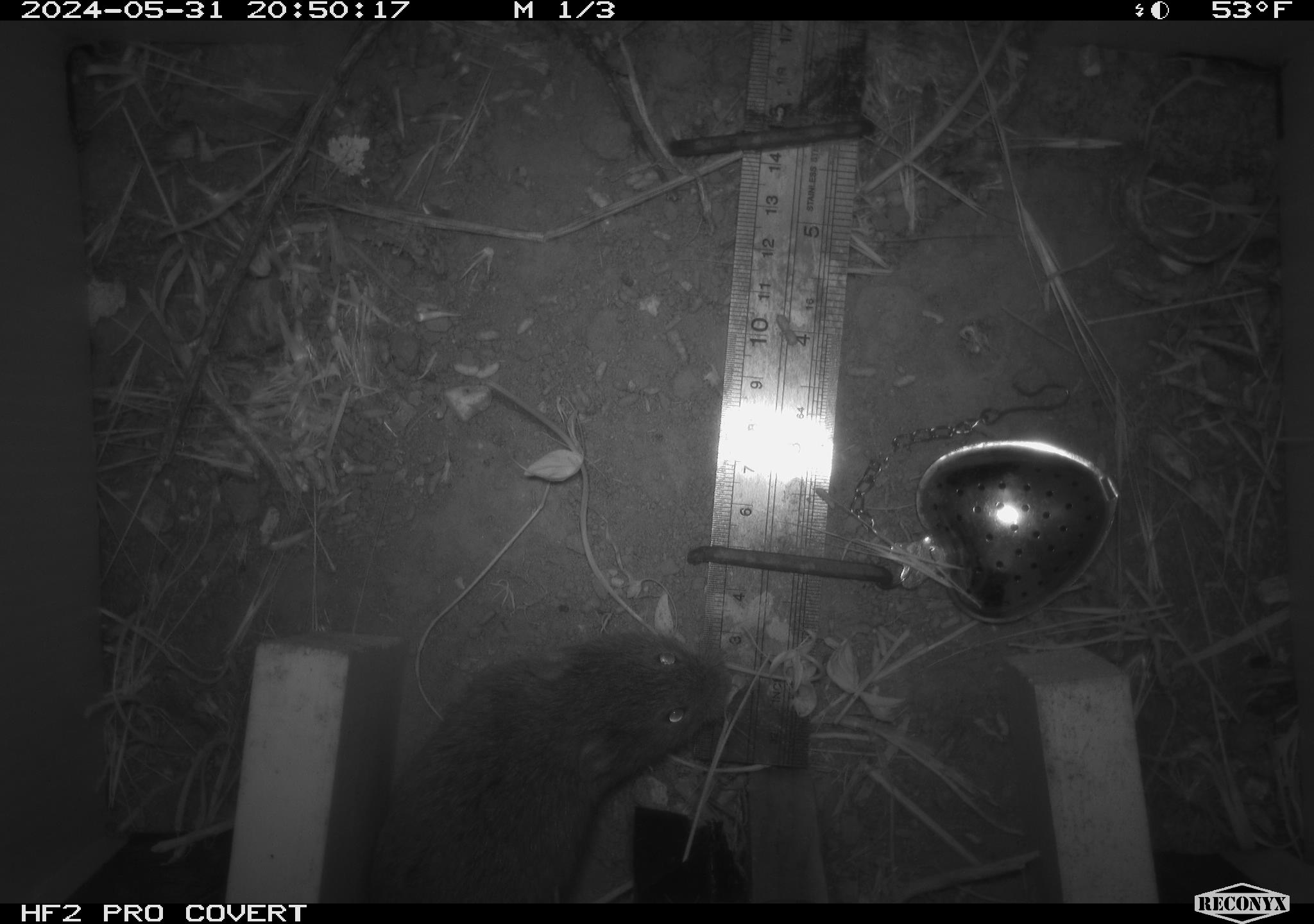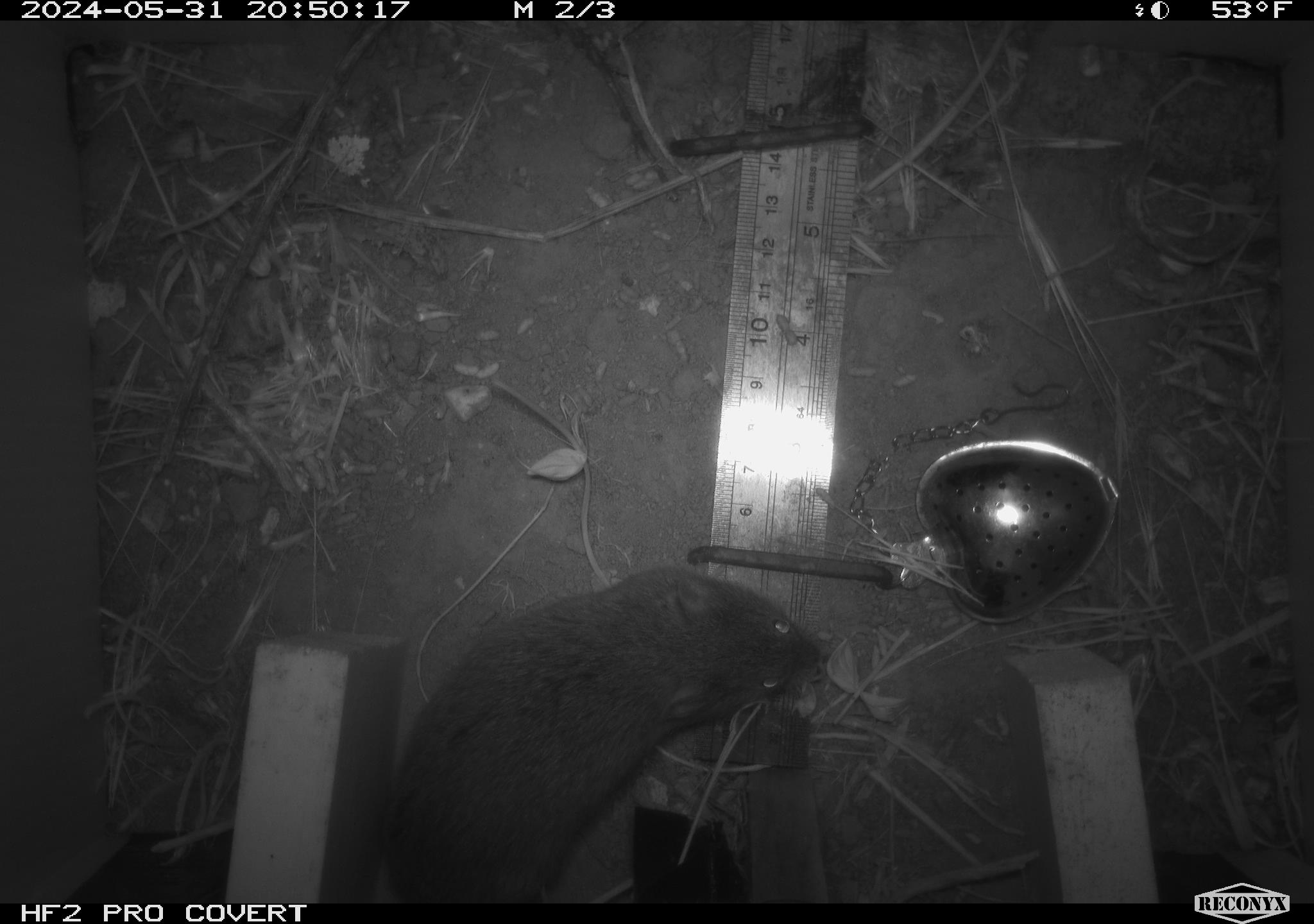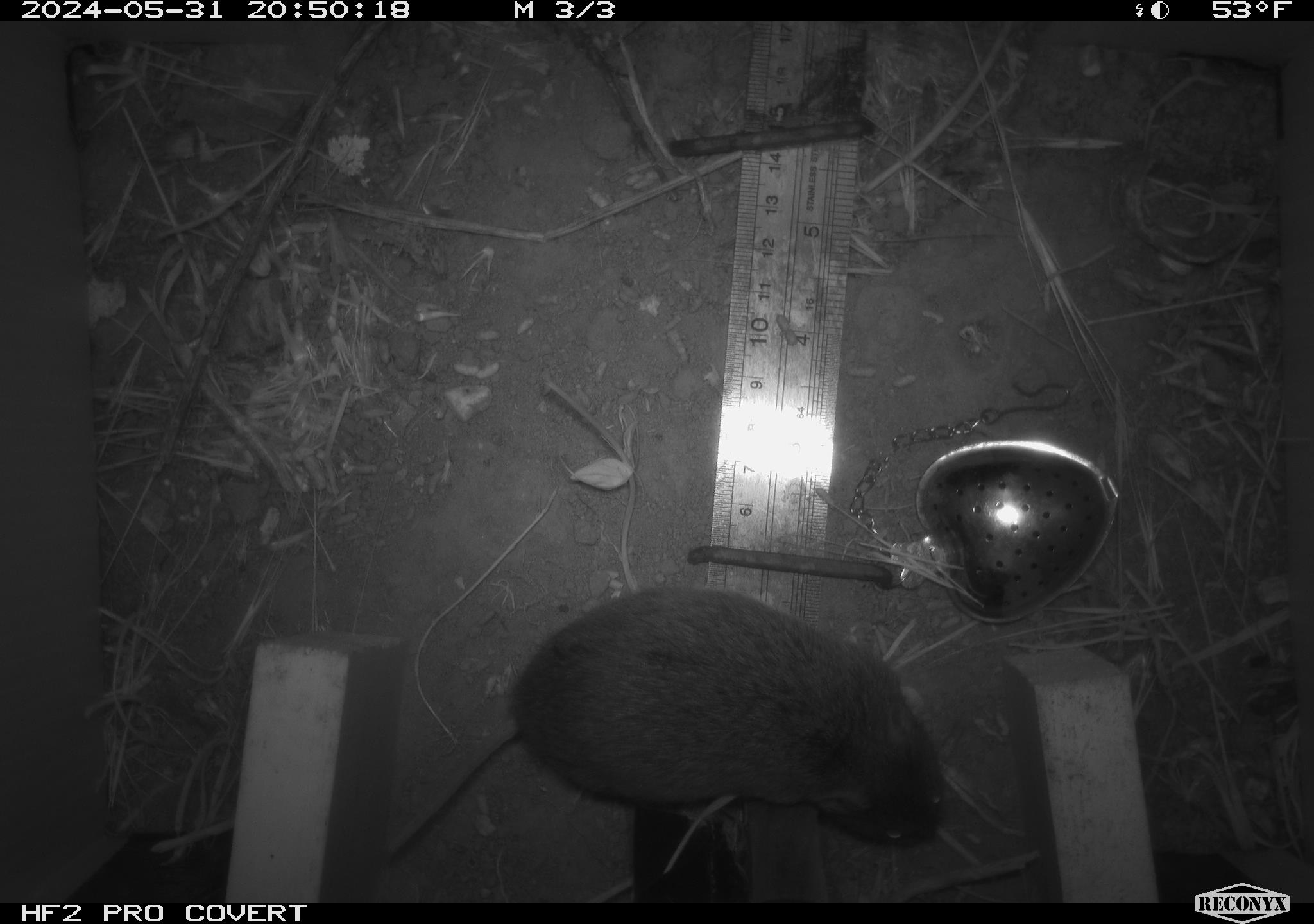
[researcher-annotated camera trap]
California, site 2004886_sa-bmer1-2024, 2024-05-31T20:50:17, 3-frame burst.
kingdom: Animalia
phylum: Chordata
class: Mammalia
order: Rodentia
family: Cricetidae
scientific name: Arvicolinae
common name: voles, lemmings, and muskrats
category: arvicolinae subfamily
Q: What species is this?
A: Arvicolinae subfamily (voles, lemmings, and muskrats) (Arvicolinae).